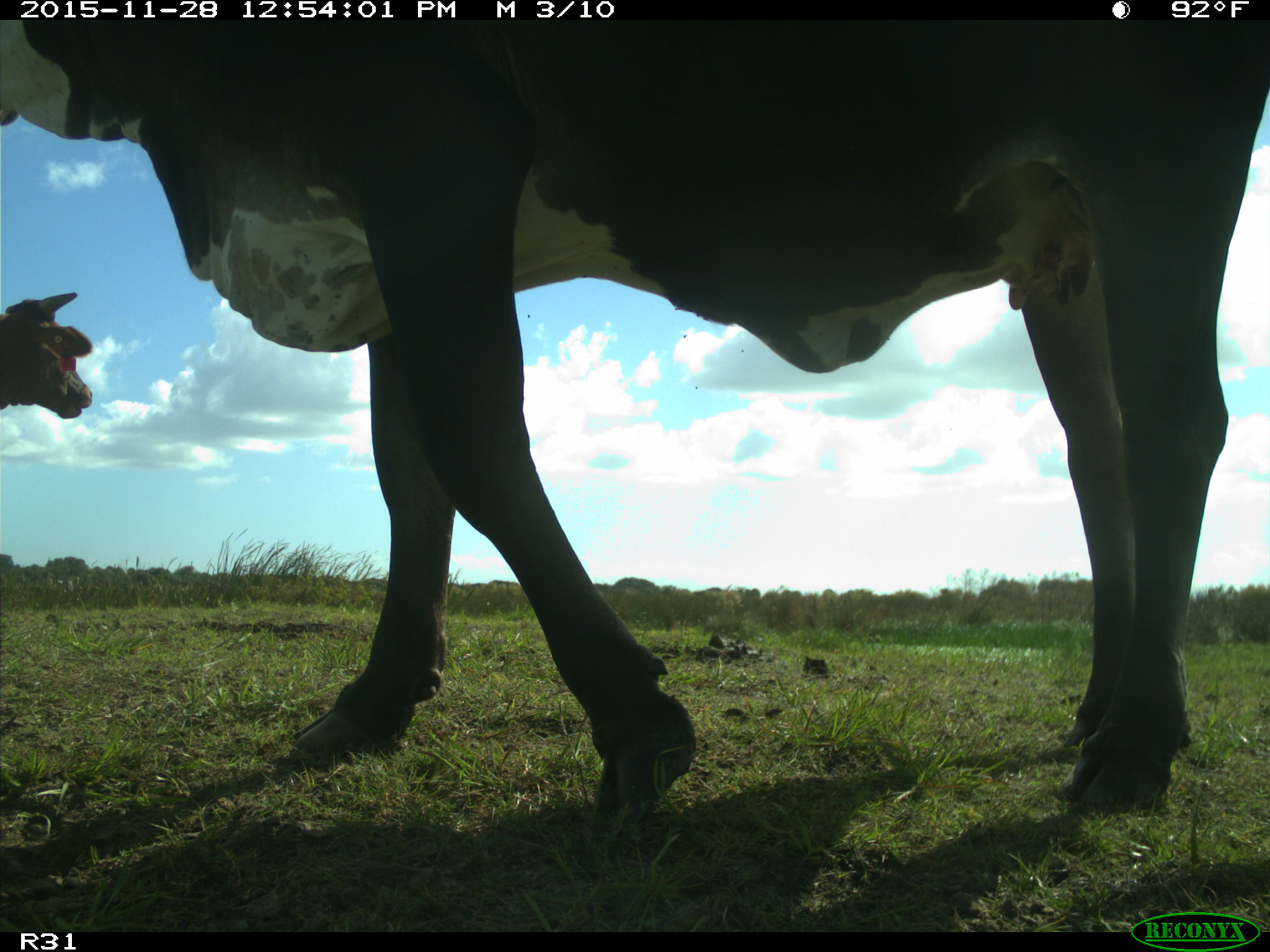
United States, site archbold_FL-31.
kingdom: Animalia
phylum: Chordata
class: Mammalia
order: Artiodactyla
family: Bovidae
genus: Bos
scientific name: Bos taurus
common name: domestic cow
Bos taurus (domestic cow).